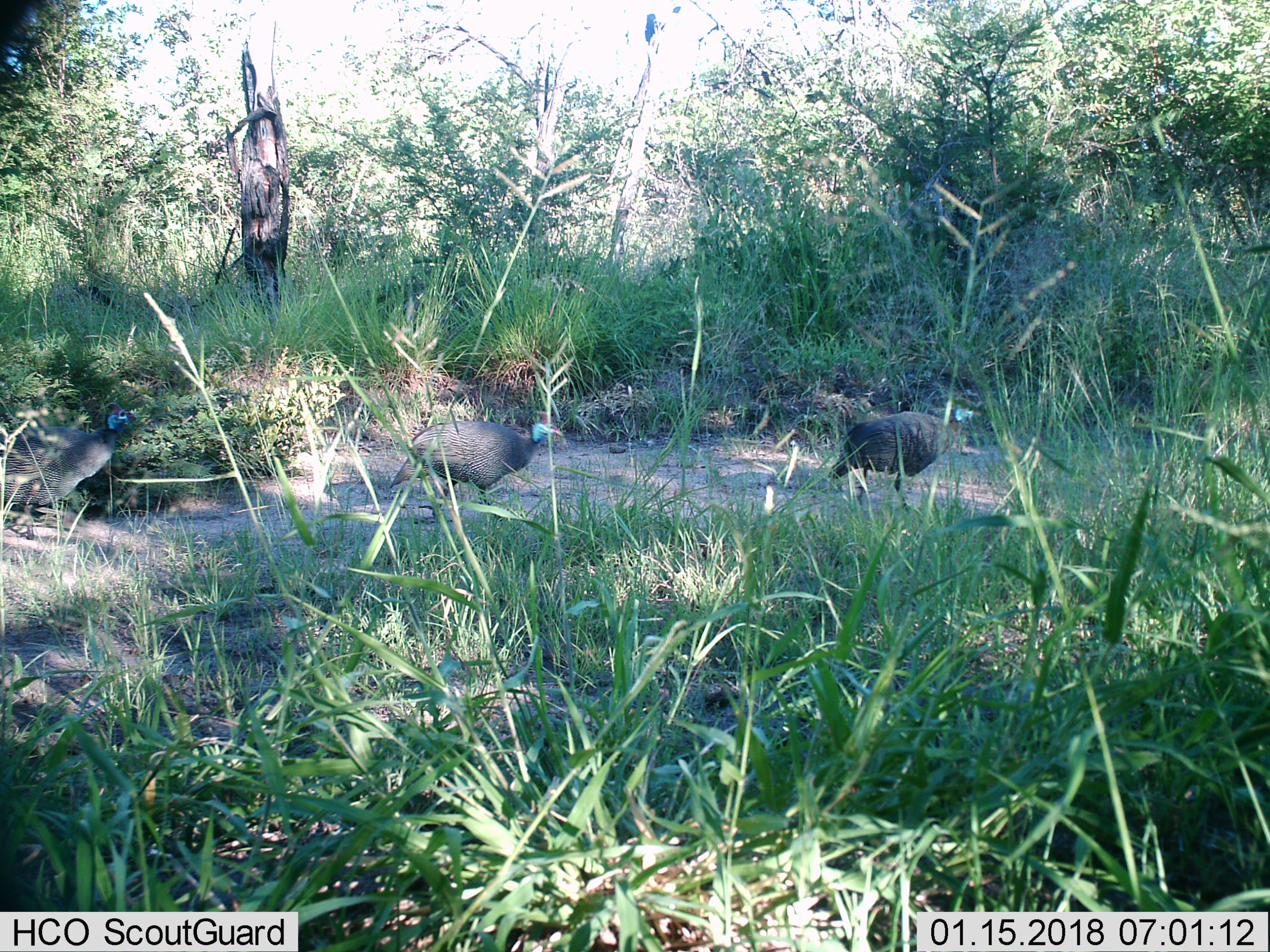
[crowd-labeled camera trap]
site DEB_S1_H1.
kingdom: Animalia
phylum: Chordata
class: Aves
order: Galliformes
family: Numididae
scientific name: Numididae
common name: guineafowl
Guineafowl (Numididae), count 3. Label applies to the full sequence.